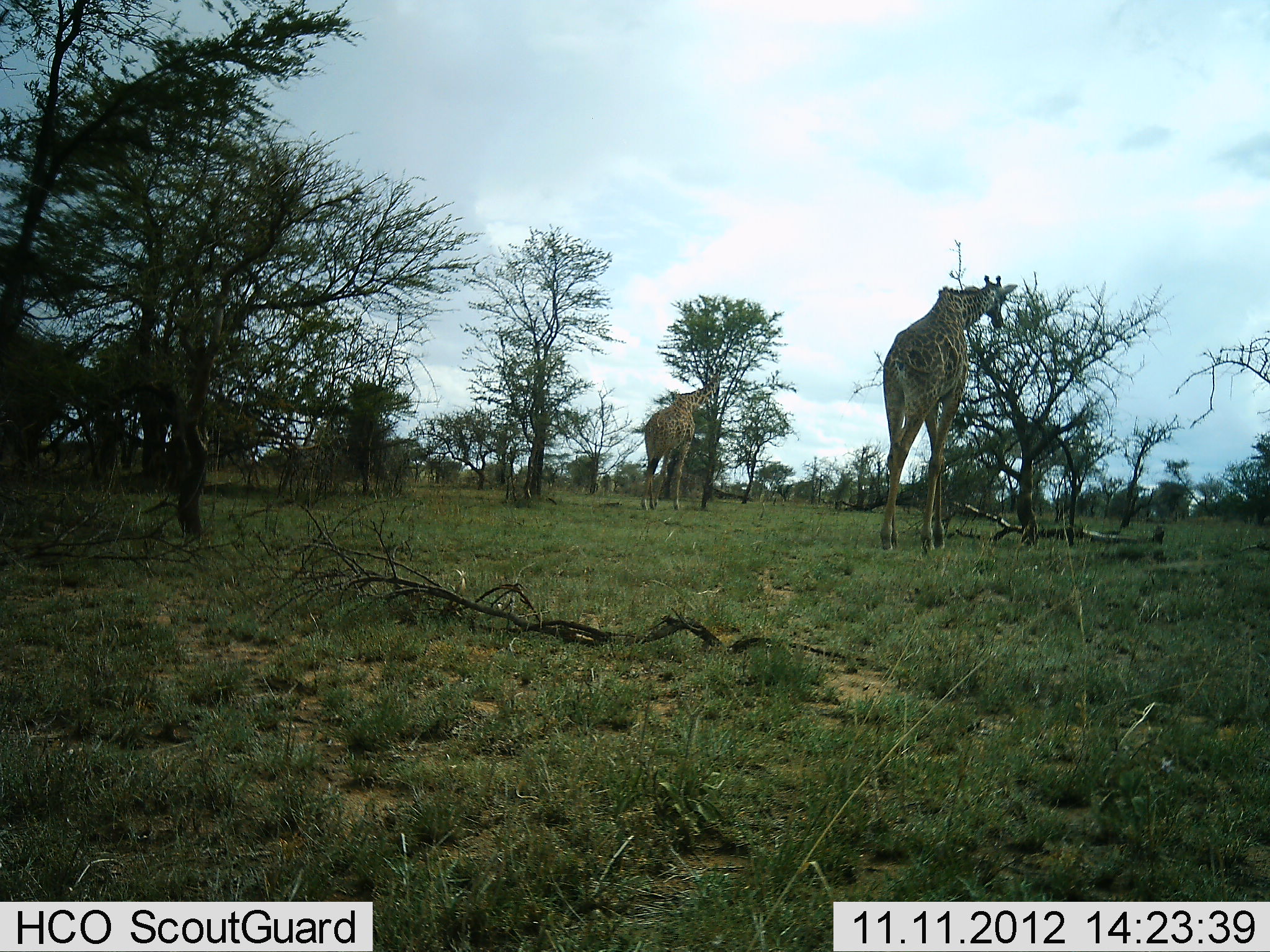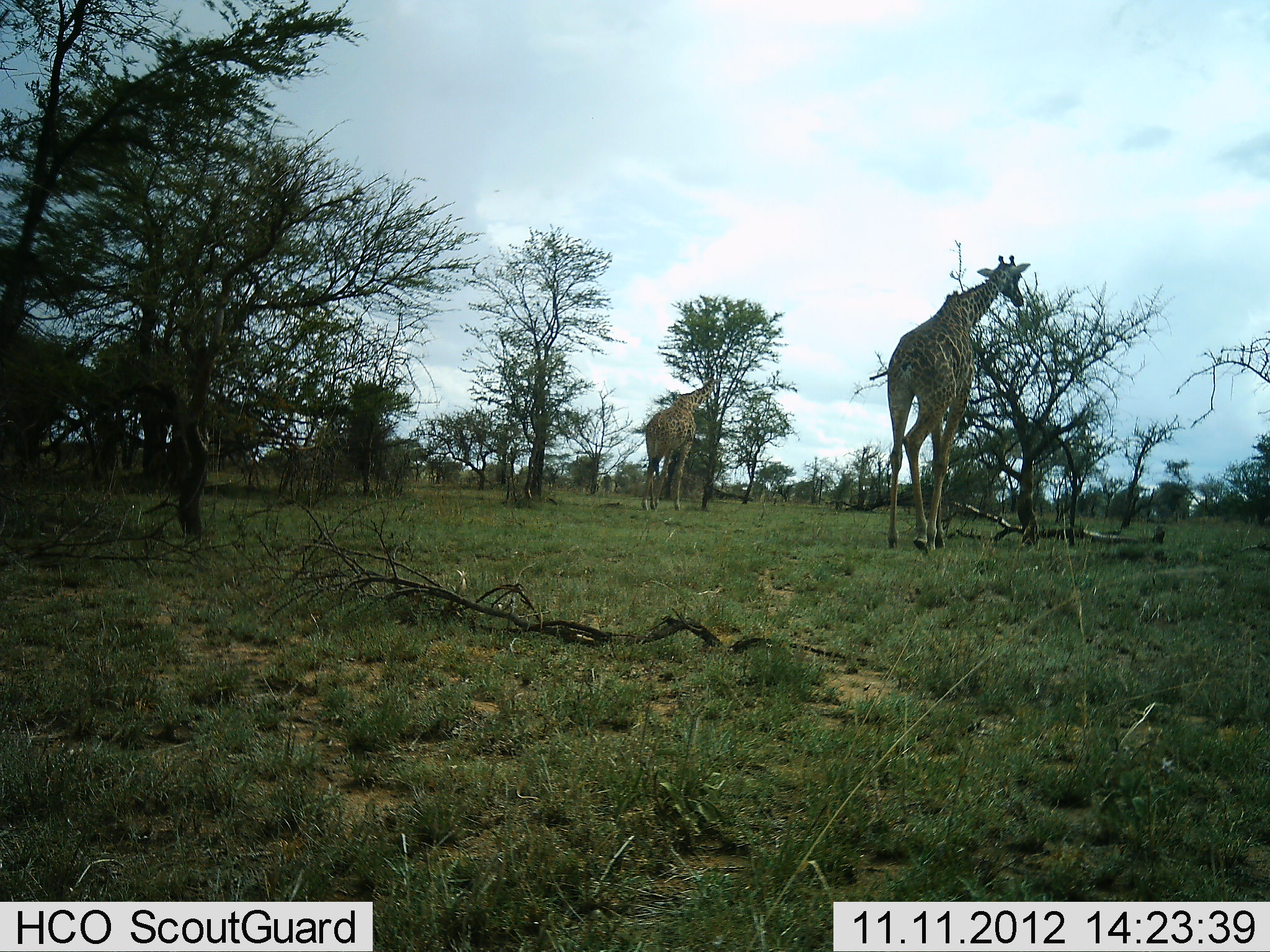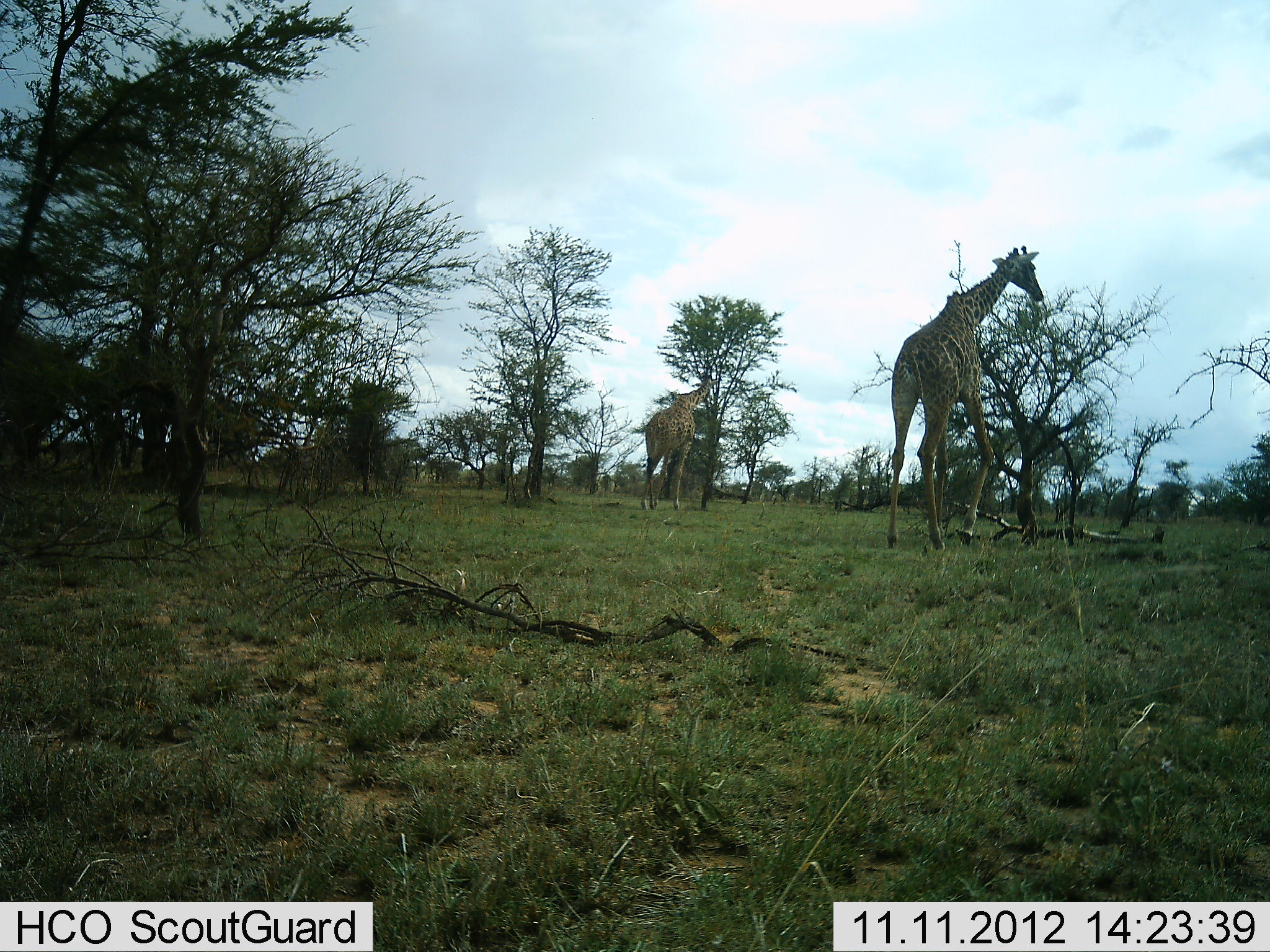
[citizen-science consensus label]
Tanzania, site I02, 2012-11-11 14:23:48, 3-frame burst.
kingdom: Animalia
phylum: Chordata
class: Mammalia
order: Artiodactyla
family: Giraffidae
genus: Giraffa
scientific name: Giraffa camelopardalis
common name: giraffe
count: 2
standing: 40%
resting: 0%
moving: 80%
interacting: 0%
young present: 0%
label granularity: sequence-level